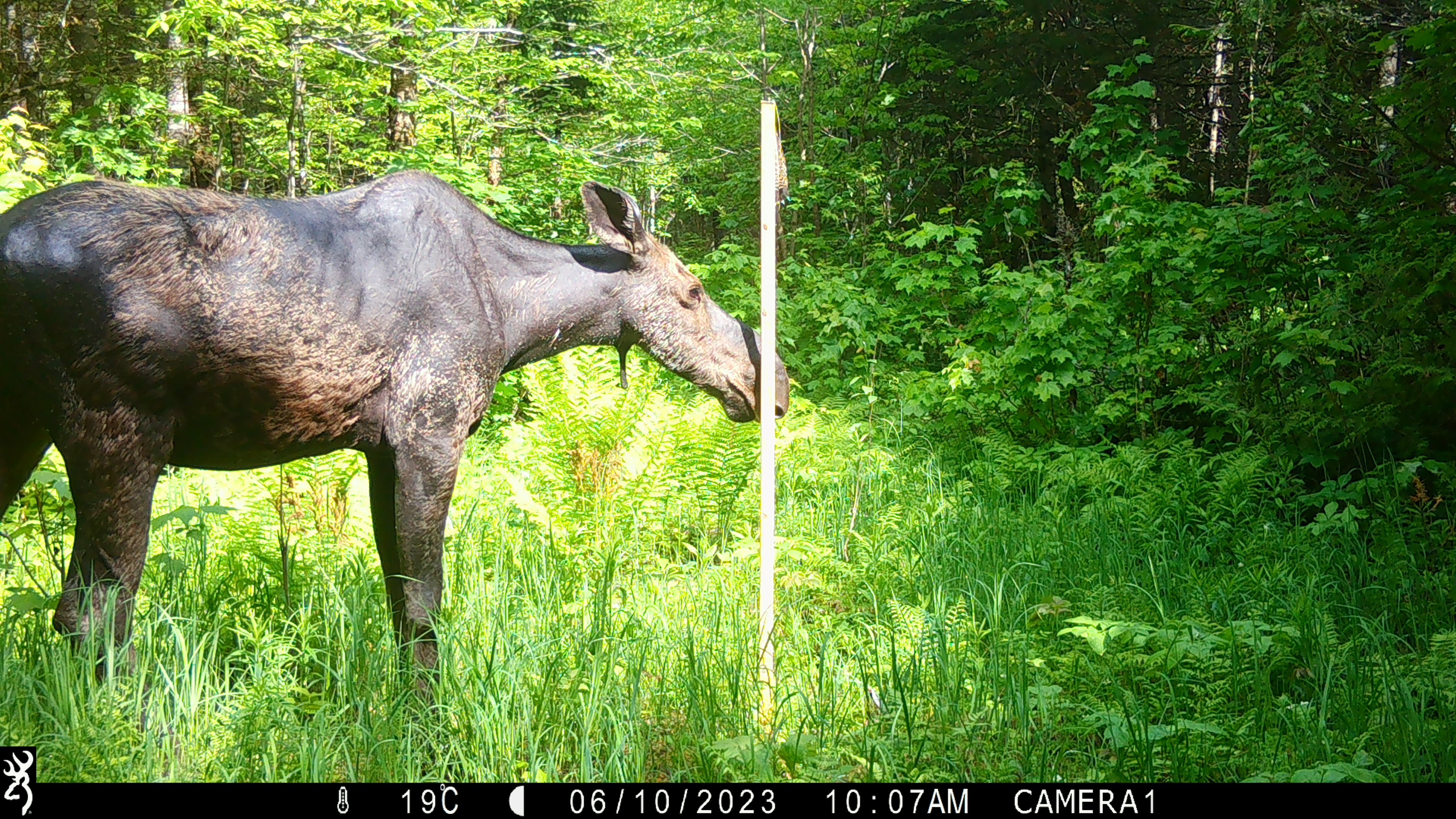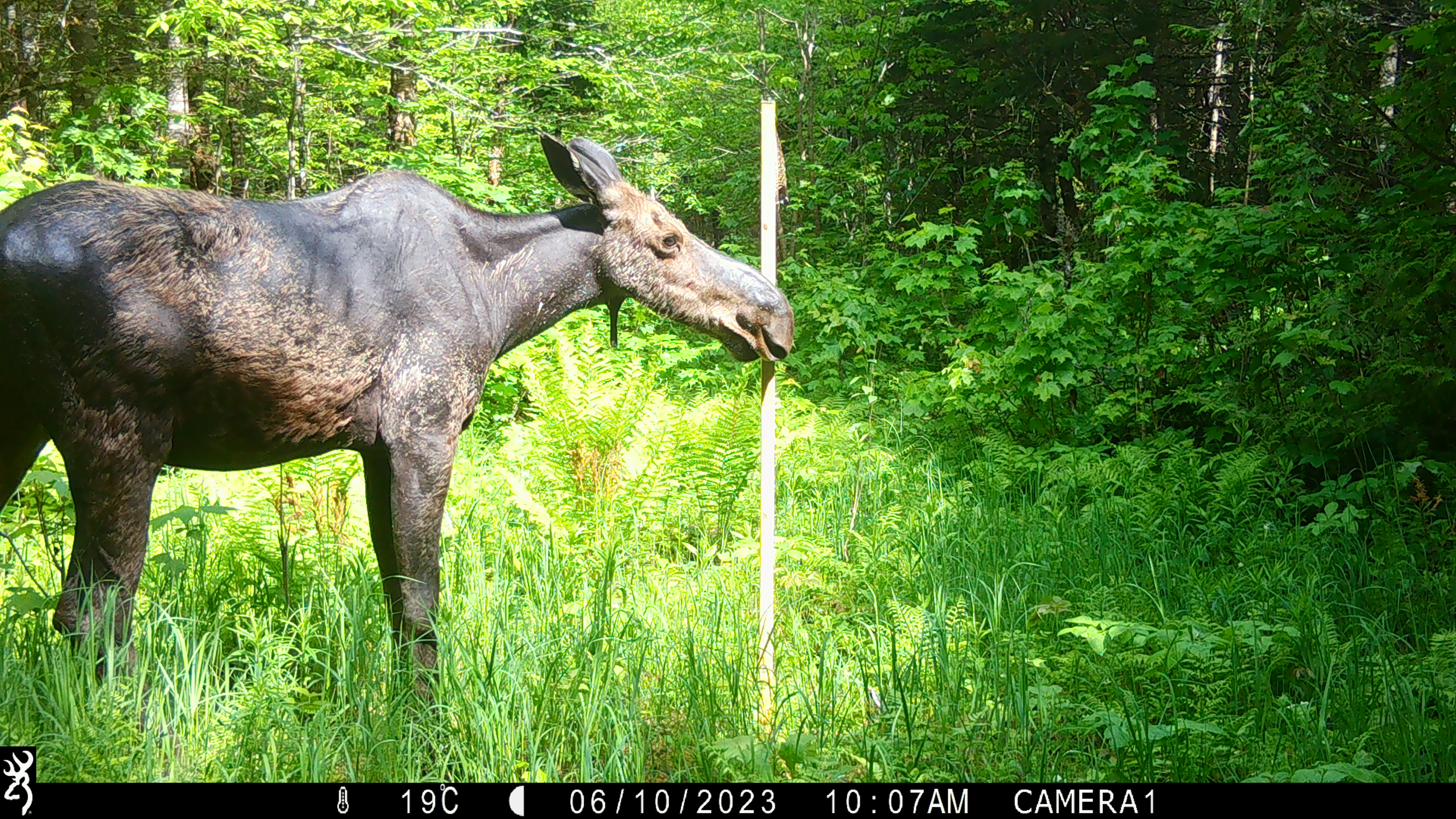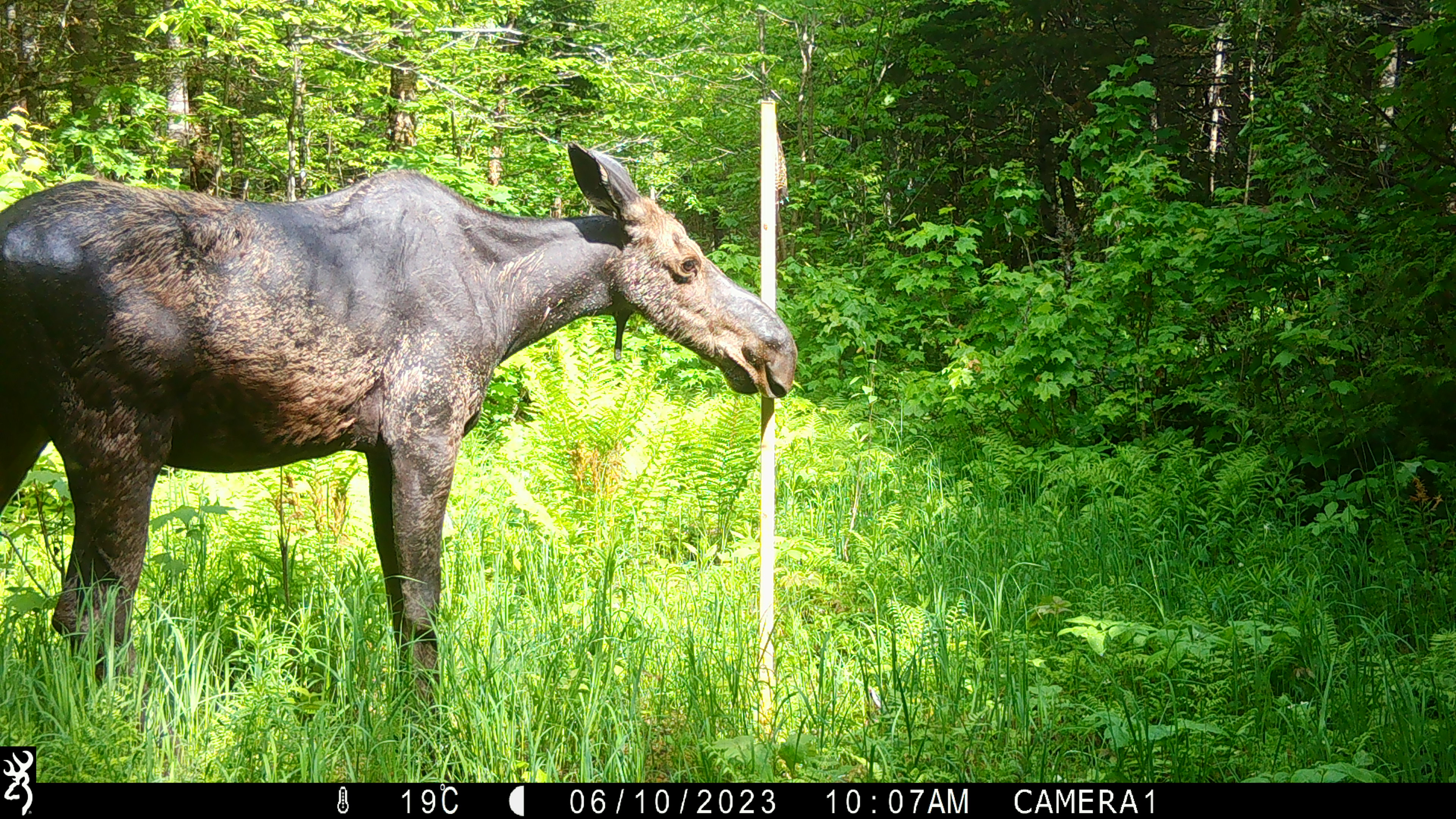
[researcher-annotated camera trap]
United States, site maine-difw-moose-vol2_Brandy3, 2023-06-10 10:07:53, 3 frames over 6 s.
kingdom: Animalia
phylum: Chordata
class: Mammalia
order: Artiodactyla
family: Cervidae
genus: Alces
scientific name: Alces alces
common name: moose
Moose (Alces alces).